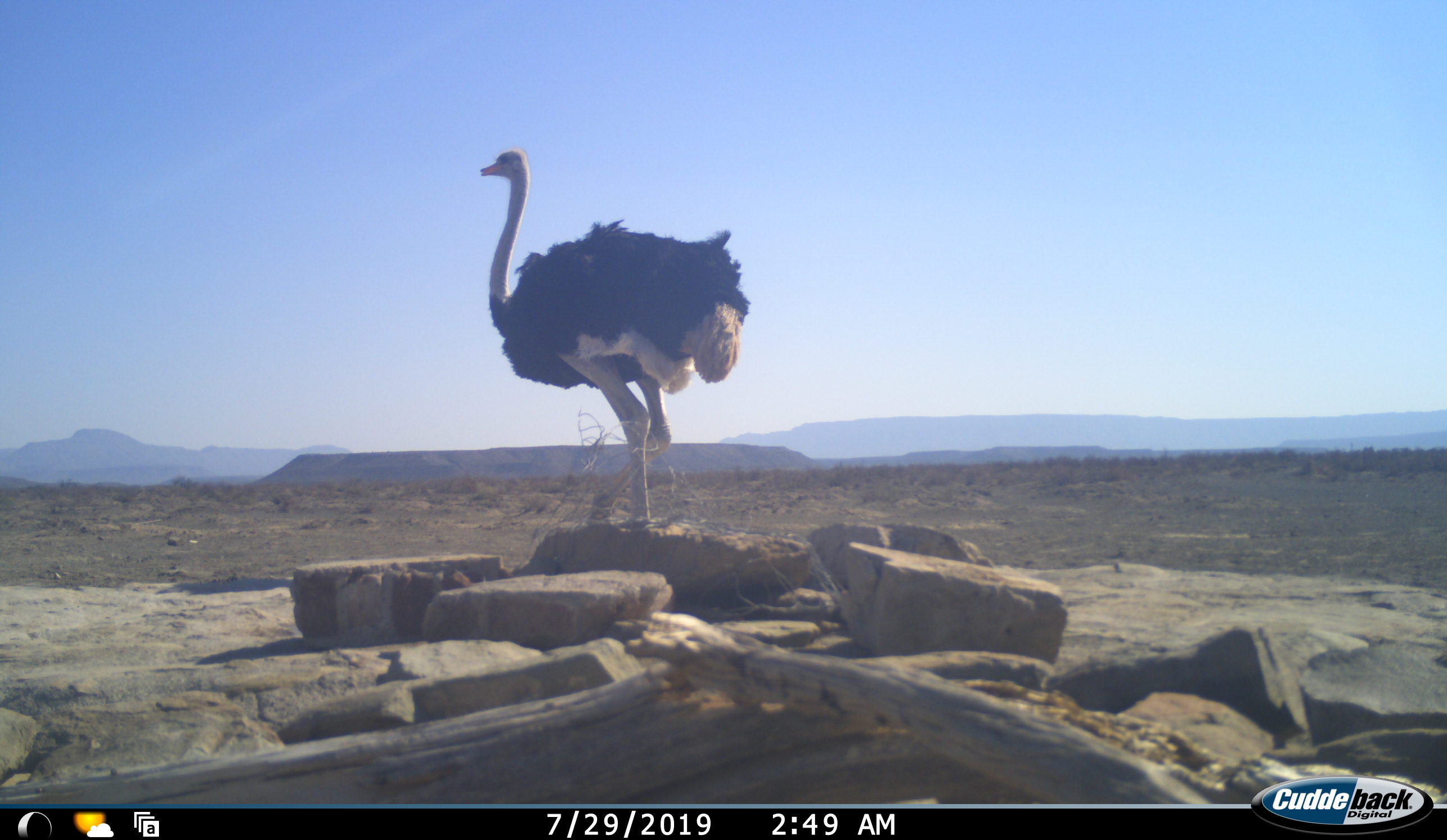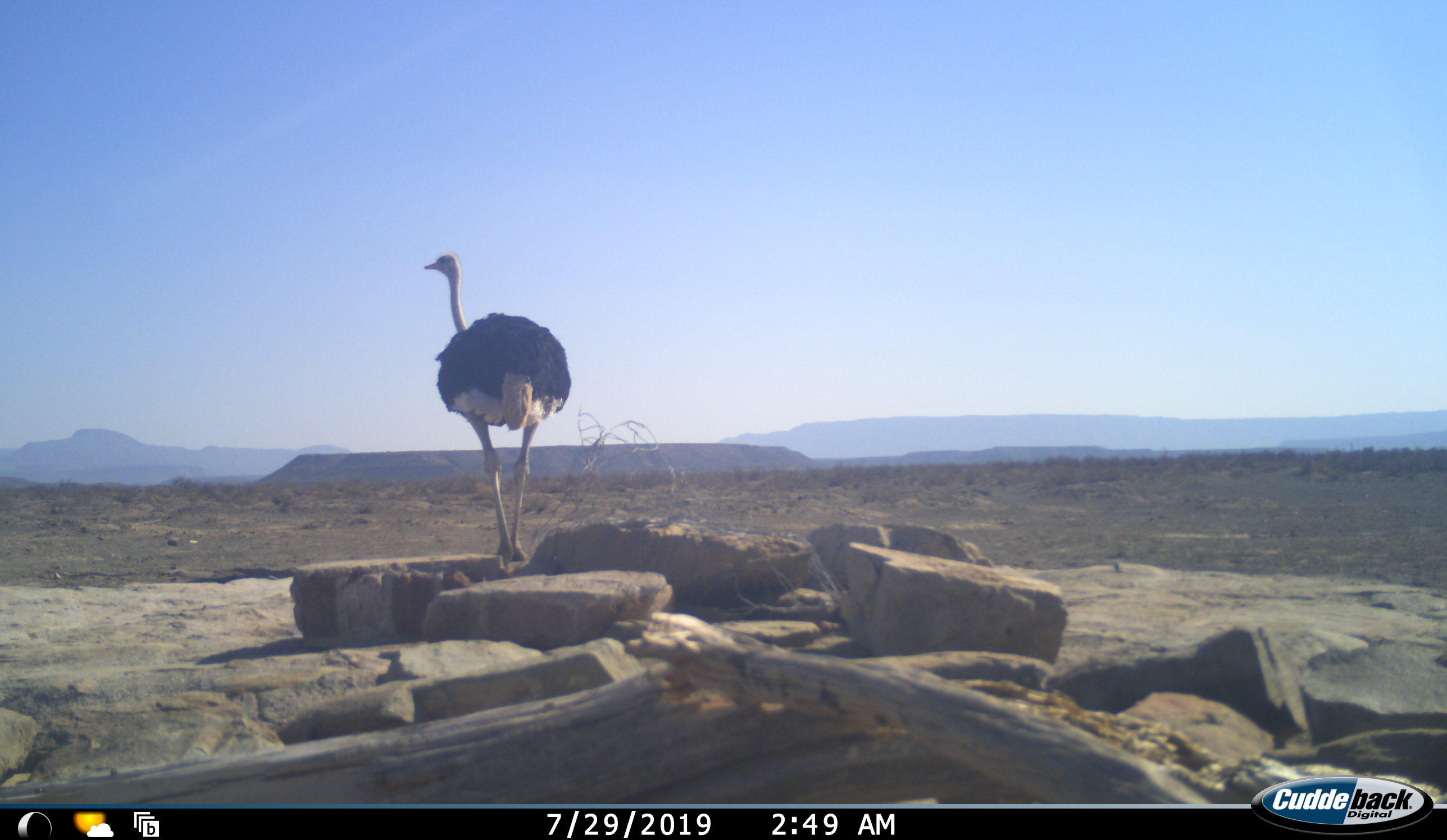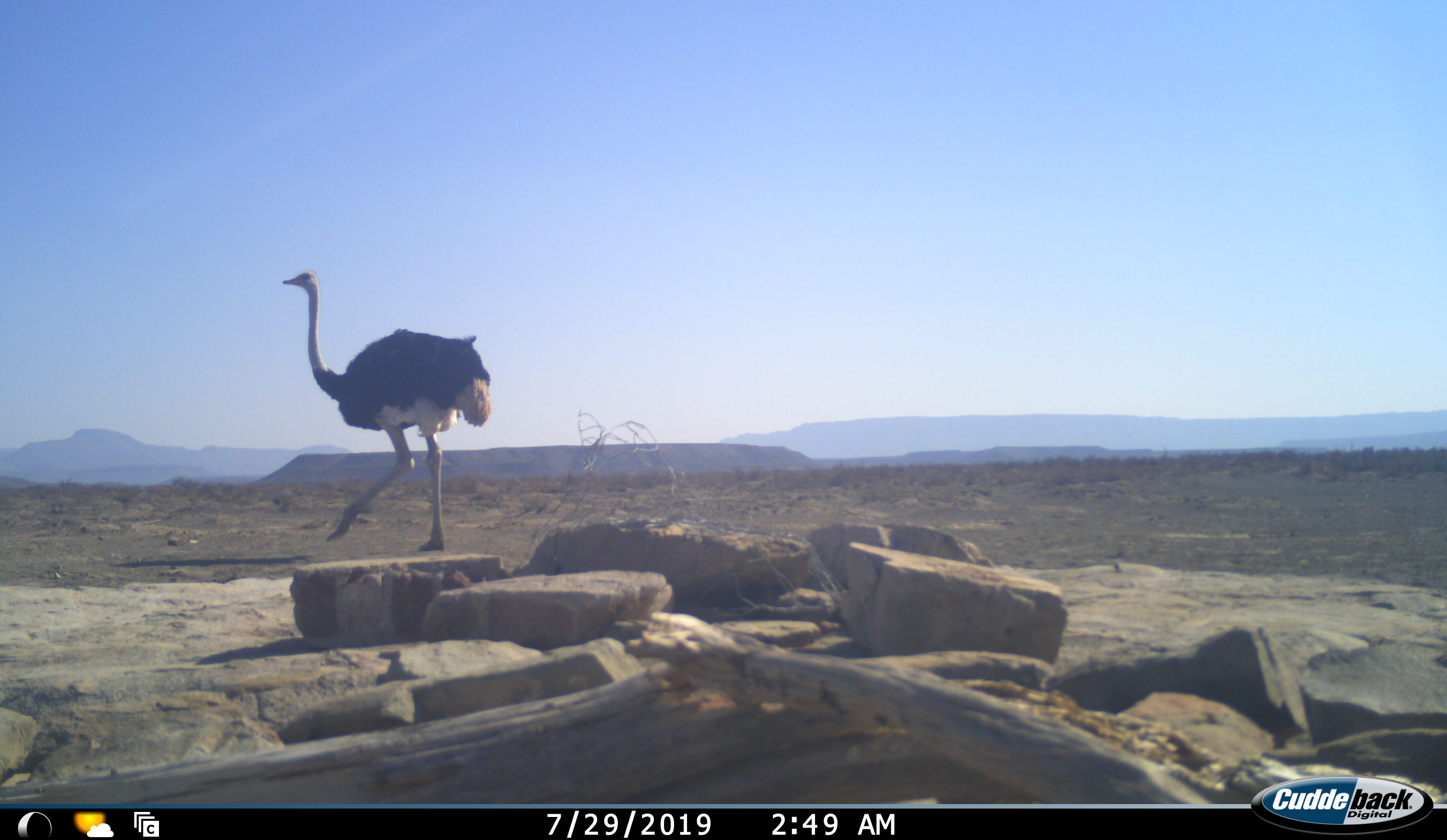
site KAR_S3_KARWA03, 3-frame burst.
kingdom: Animalia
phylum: Chordata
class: Aves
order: Struthioniformes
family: Struthionidae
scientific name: Struthionidae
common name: ostrich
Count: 1.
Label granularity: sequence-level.